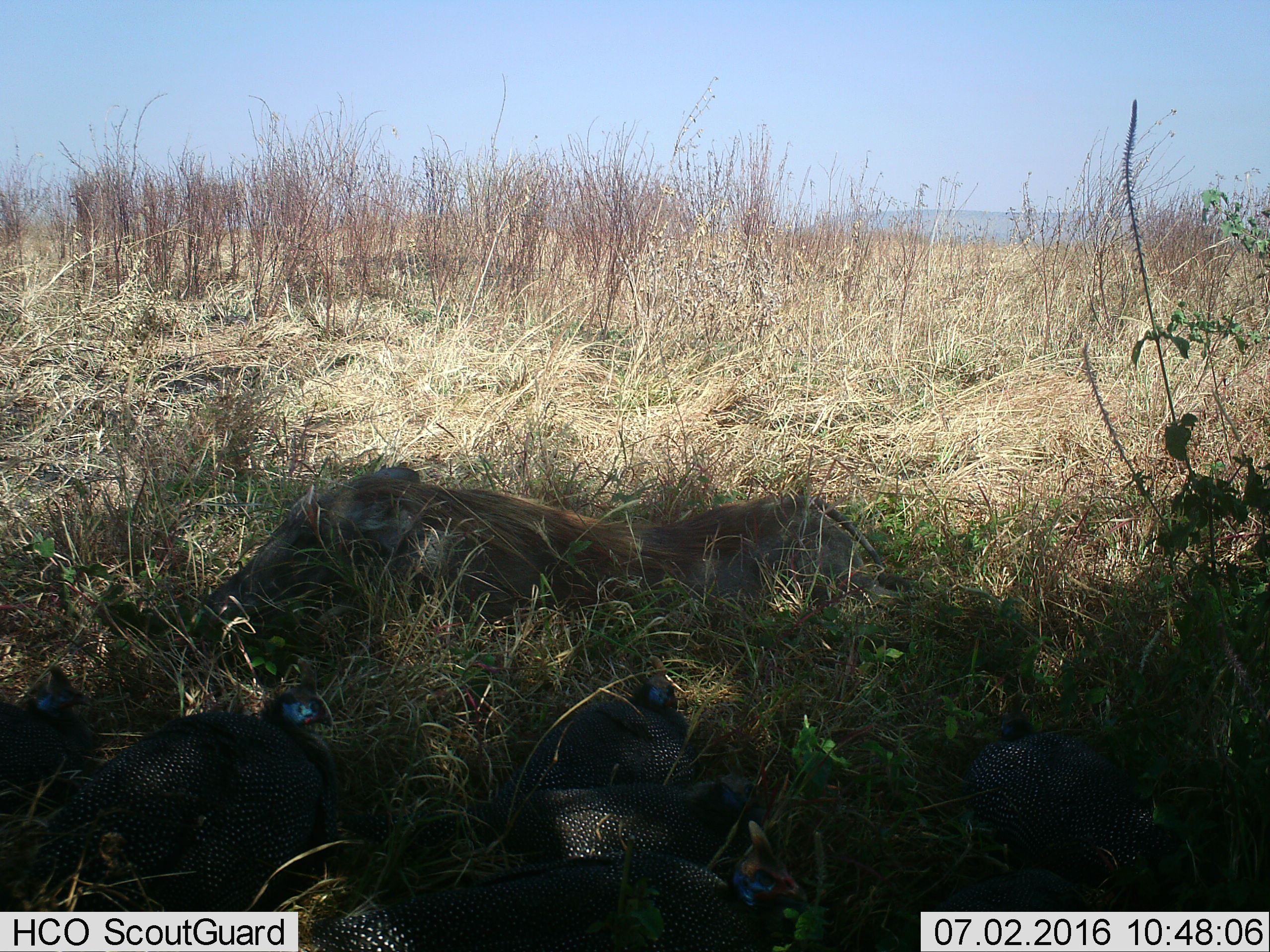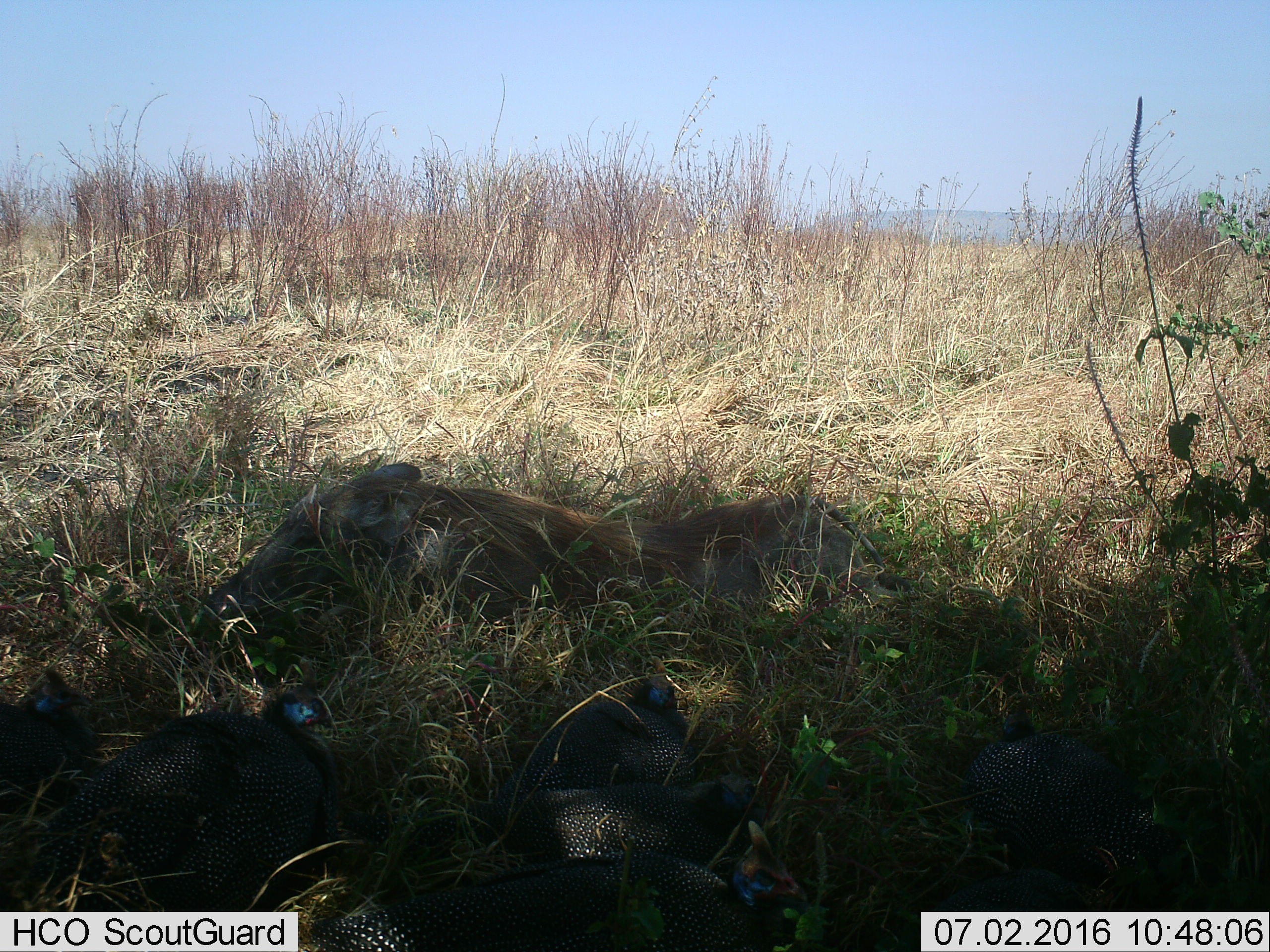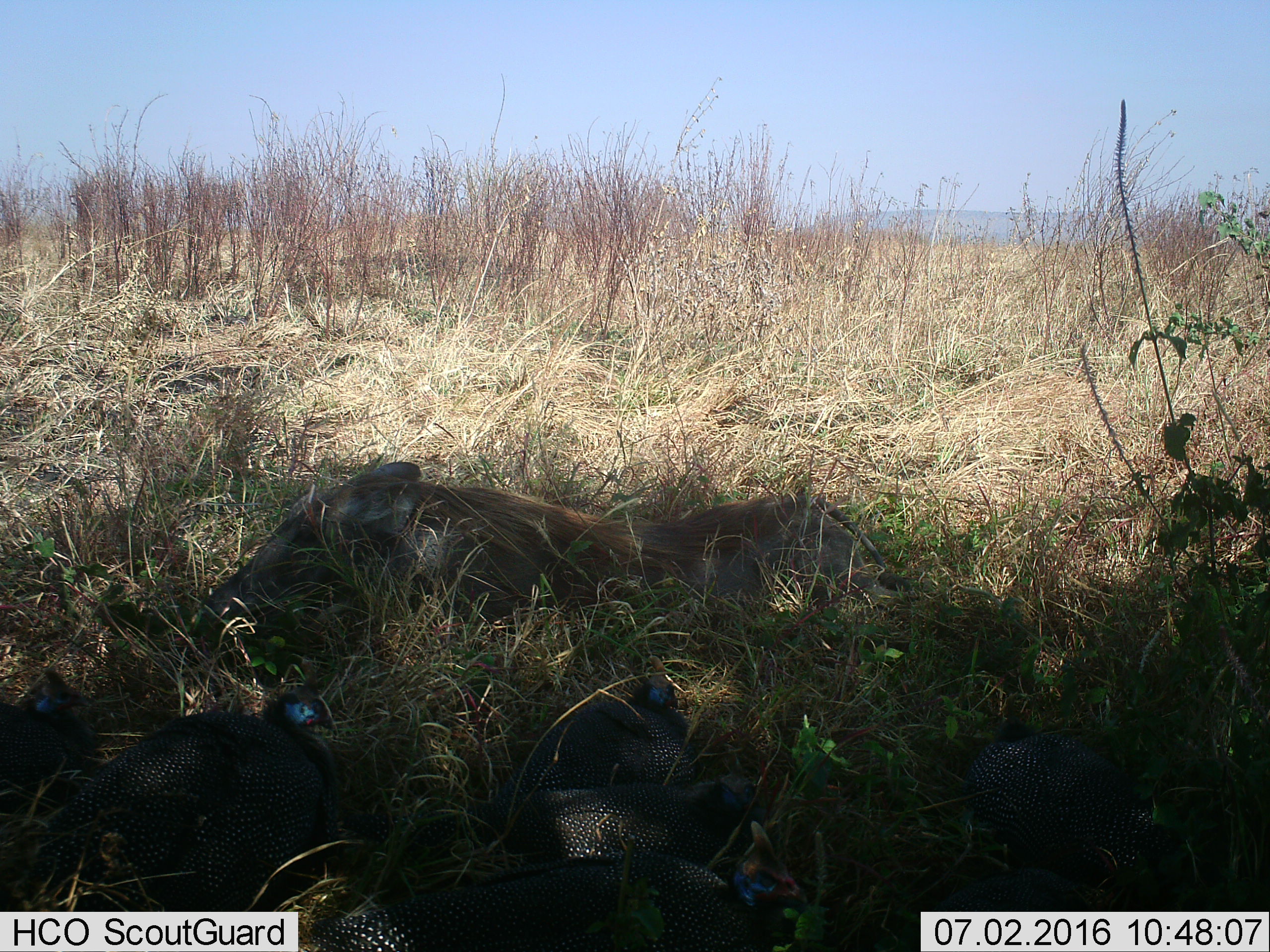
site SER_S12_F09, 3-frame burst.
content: unidentified animal